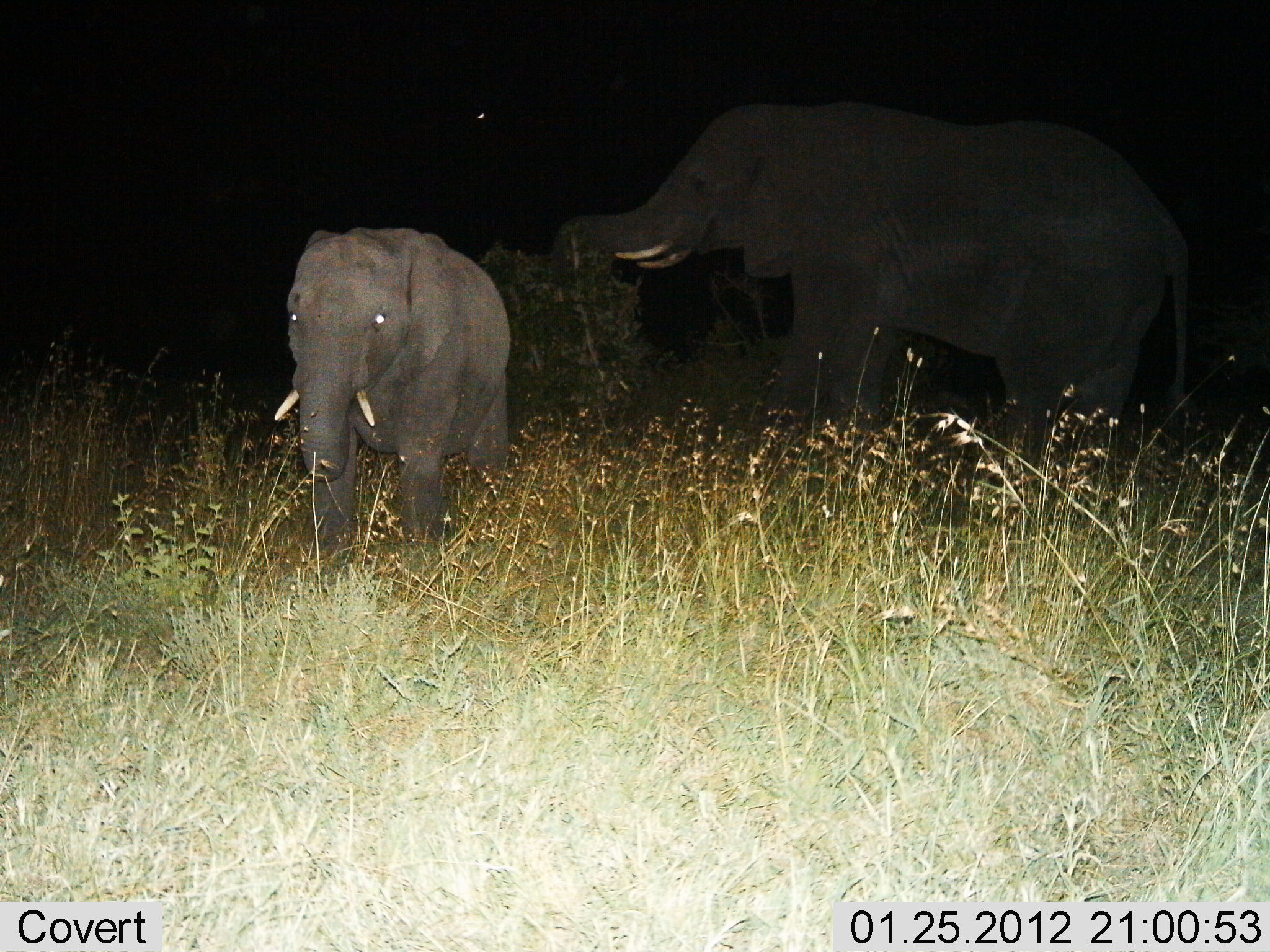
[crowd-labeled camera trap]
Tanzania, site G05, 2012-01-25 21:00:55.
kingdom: Animalia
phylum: Chordata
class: Mammalia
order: Proboscidea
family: Elephantidae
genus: Loxodonta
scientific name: Loxodonta africana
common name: african bush elephant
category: elephant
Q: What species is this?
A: Elephant (african bush elephant) (Loxodonta africana).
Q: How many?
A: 2.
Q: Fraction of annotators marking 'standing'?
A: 62%.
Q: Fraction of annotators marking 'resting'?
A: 0%.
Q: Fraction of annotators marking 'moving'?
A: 14%.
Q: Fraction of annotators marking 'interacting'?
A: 0%.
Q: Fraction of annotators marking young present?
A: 76%.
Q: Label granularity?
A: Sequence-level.